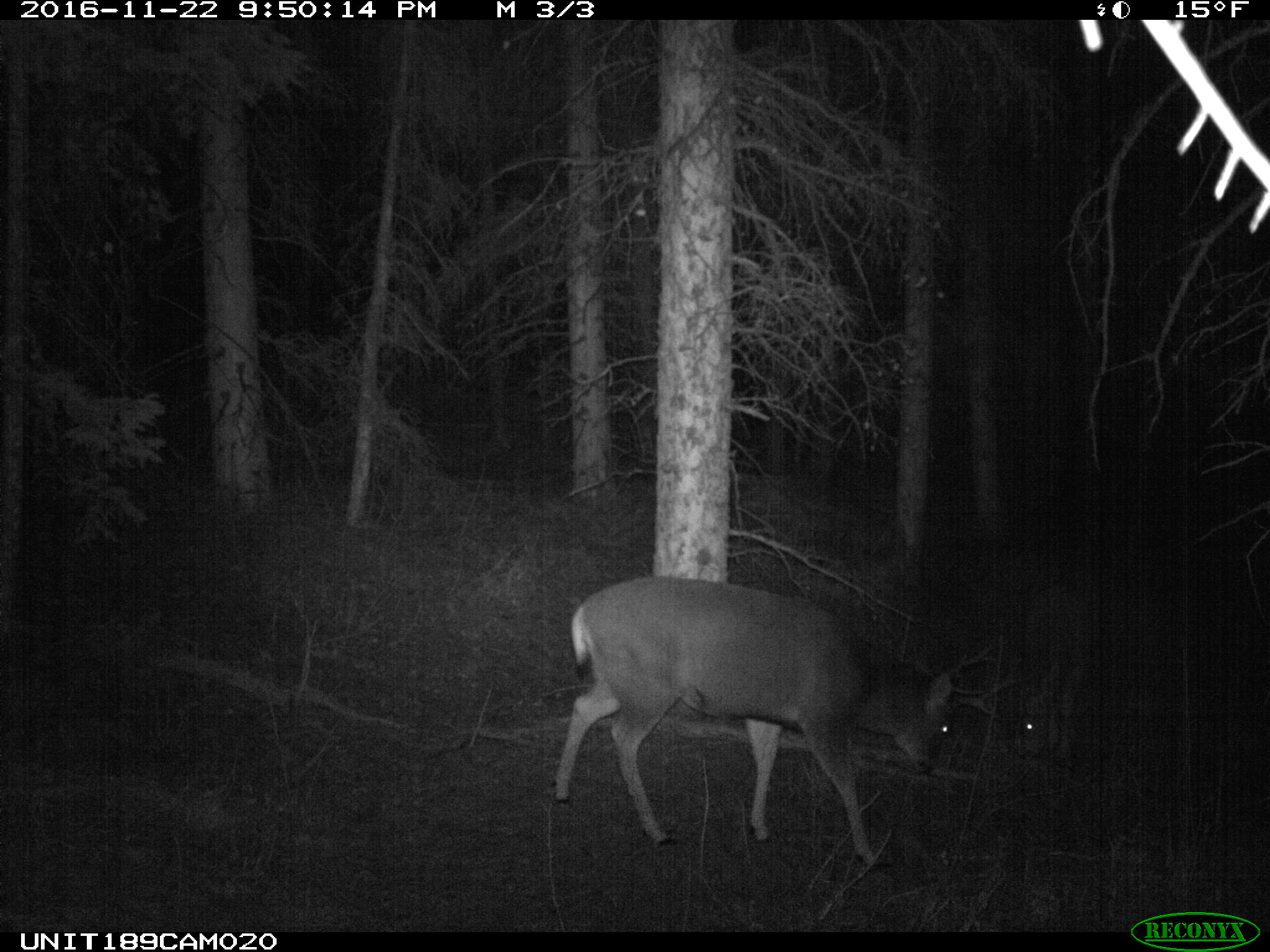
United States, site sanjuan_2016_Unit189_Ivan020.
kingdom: Animalia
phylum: Chordata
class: Mammalia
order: Artiodactyla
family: Cervidae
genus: Odocoileus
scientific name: Odocoileus hemionus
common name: mule deer